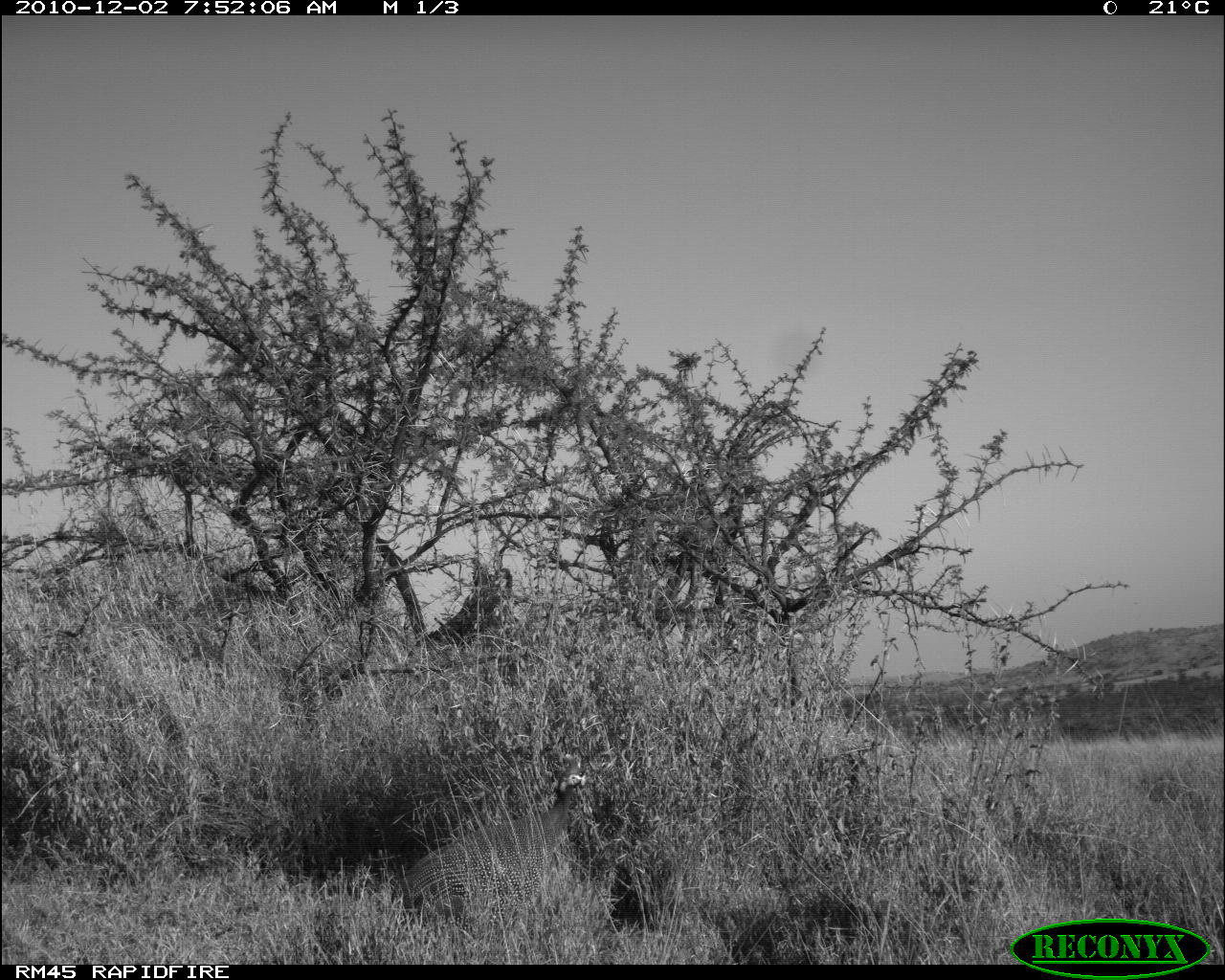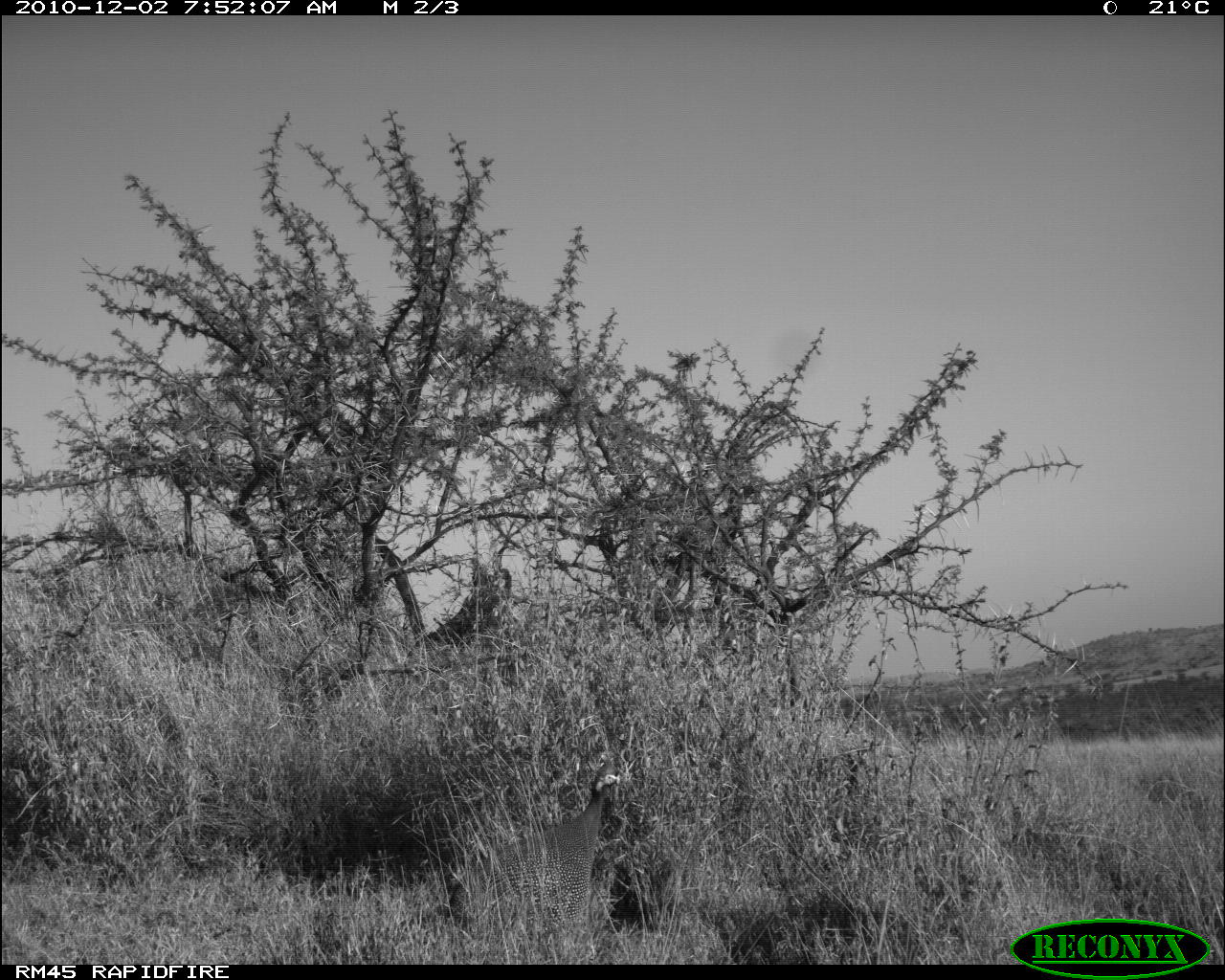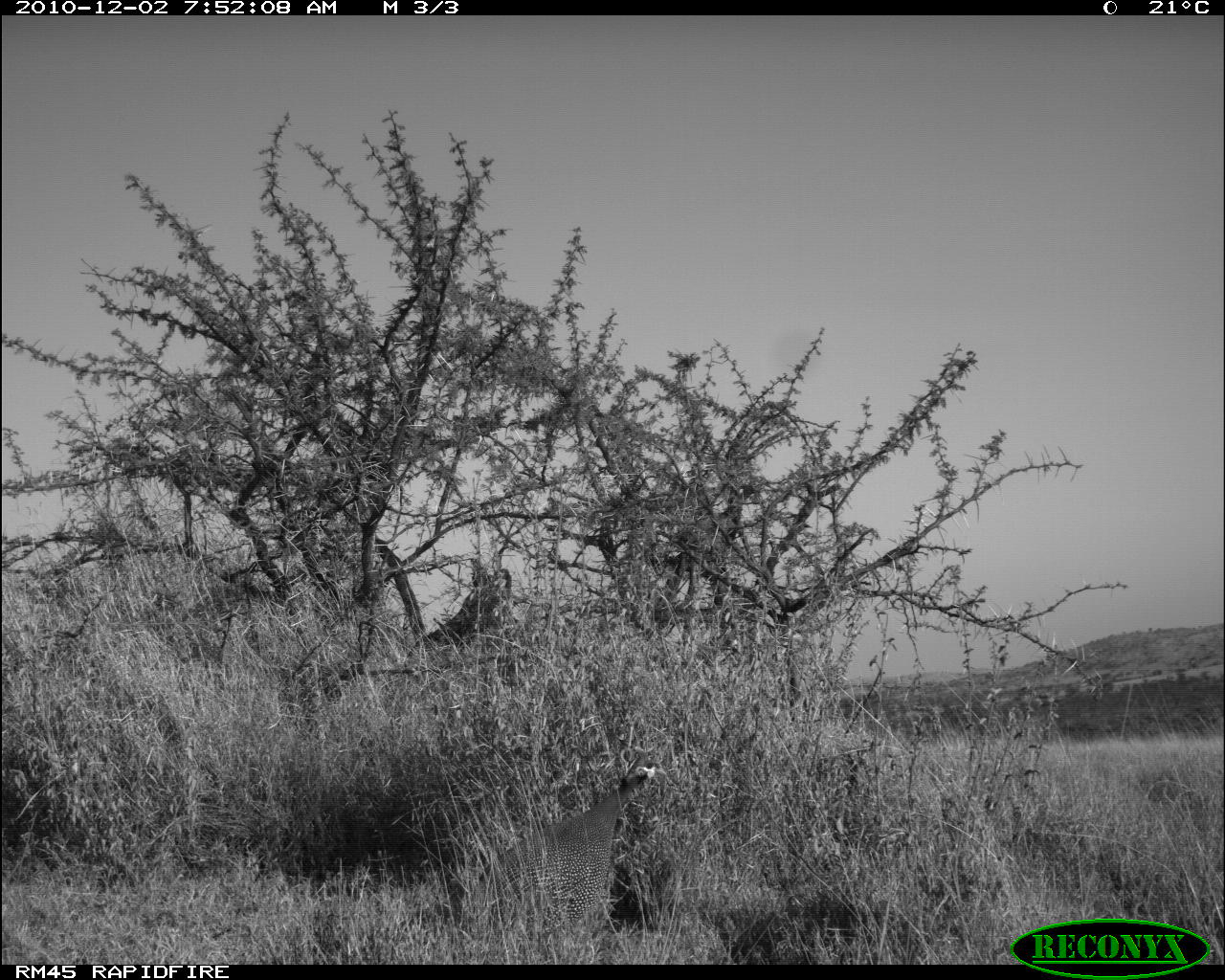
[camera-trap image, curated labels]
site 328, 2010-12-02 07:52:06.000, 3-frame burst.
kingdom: Animalia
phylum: Chordata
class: Aves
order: Galliformes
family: Numididae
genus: Numida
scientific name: Numida meleagris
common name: helmeted guineafowl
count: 1